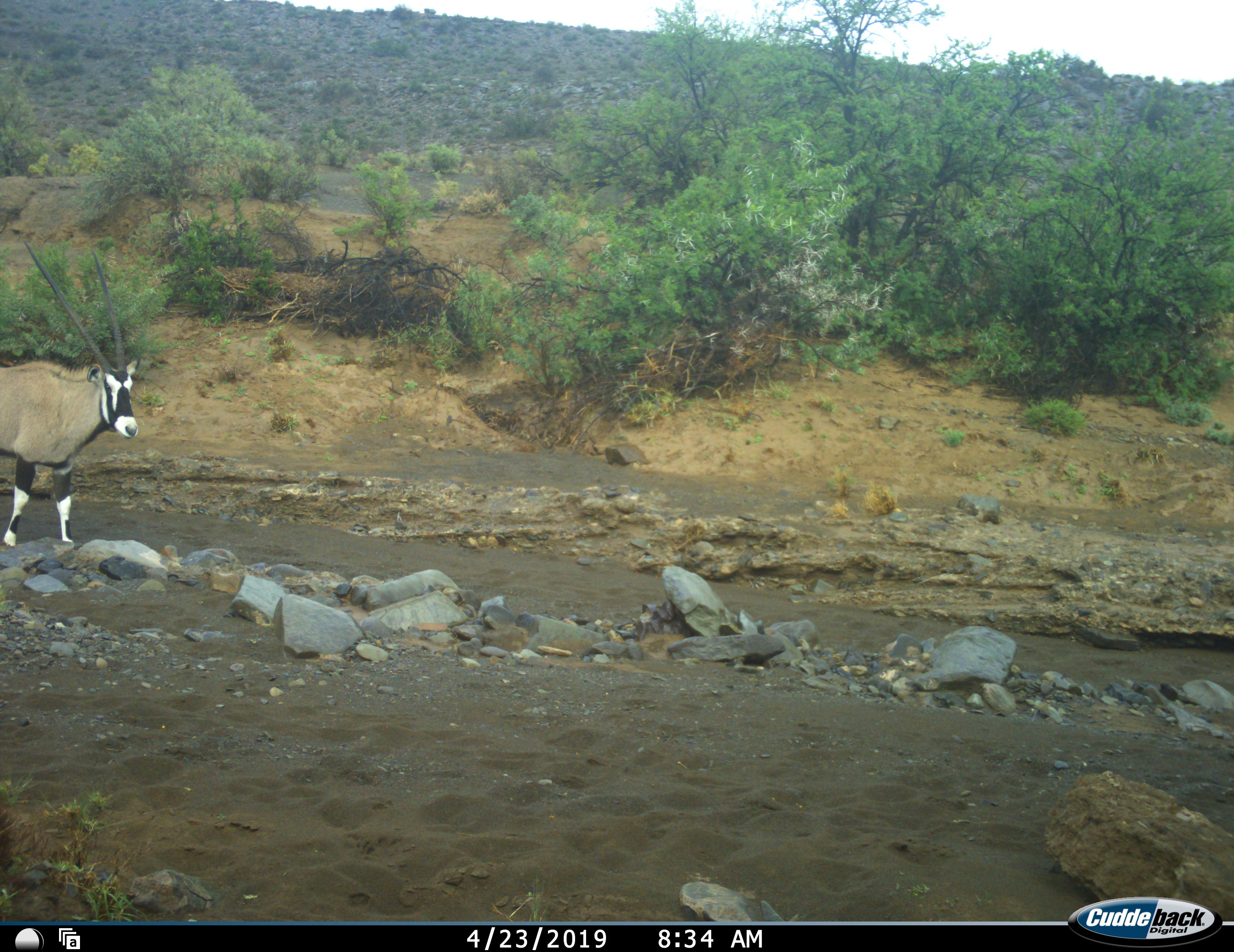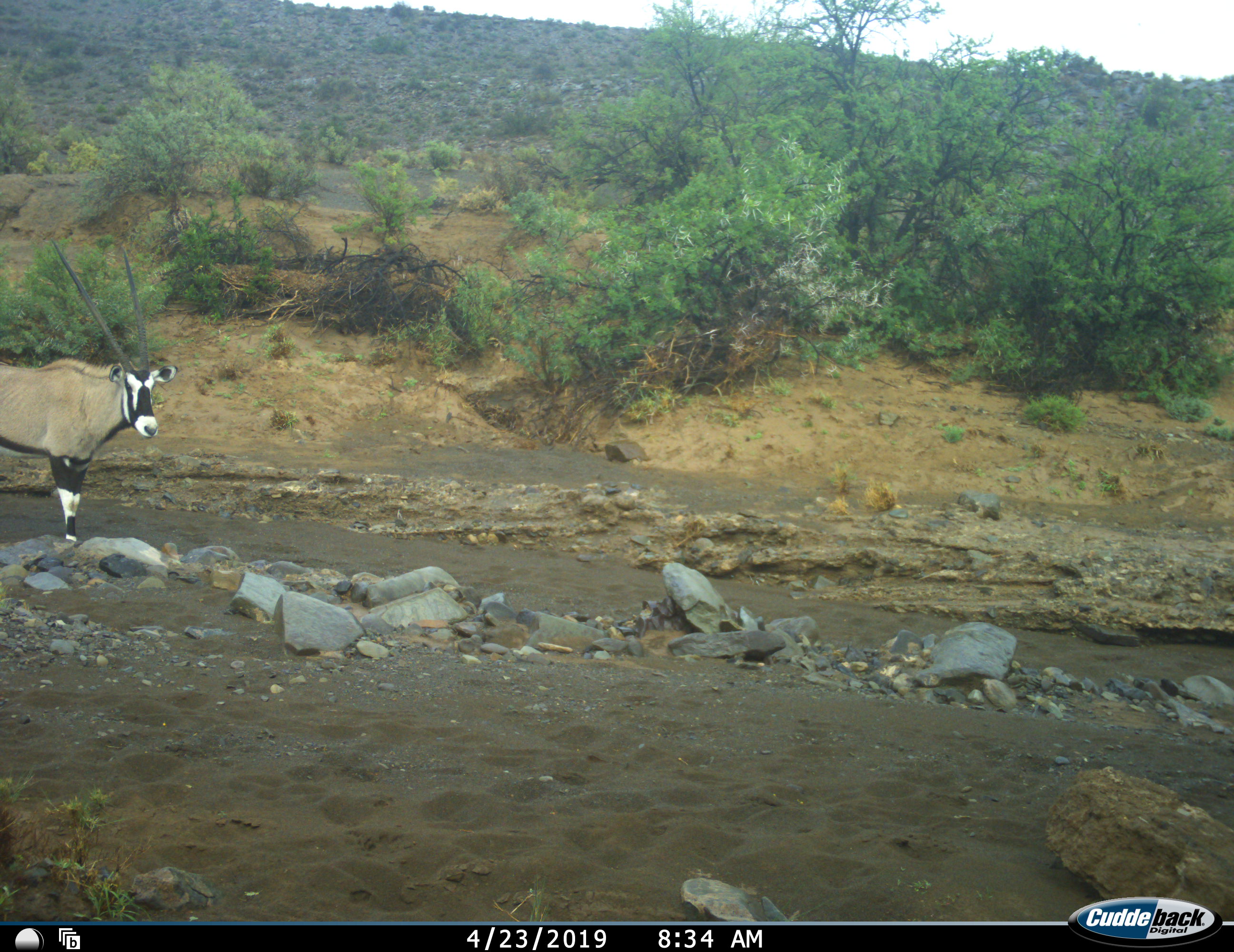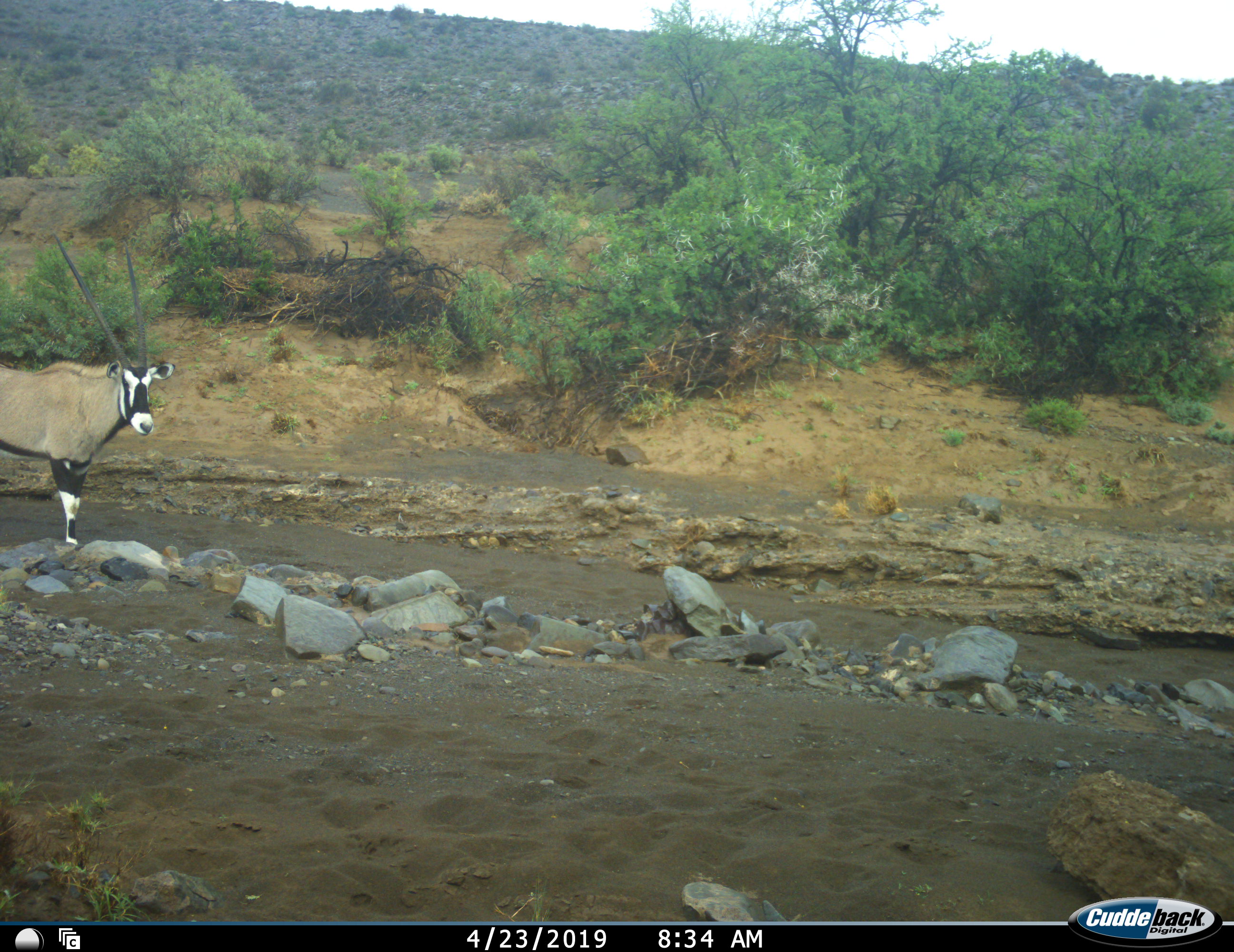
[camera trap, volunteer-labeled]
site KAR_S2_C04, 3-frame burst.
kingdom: Animalia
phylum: Chordata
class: Mammalia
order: Artiodactyla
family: Bovidae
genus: Oryx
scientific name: Oryx gazella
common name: gemsbok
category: oryx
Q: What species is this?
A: Oryx (gemsbok) (Oryx gazella).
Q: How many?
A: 1.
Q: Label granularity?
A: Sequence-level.